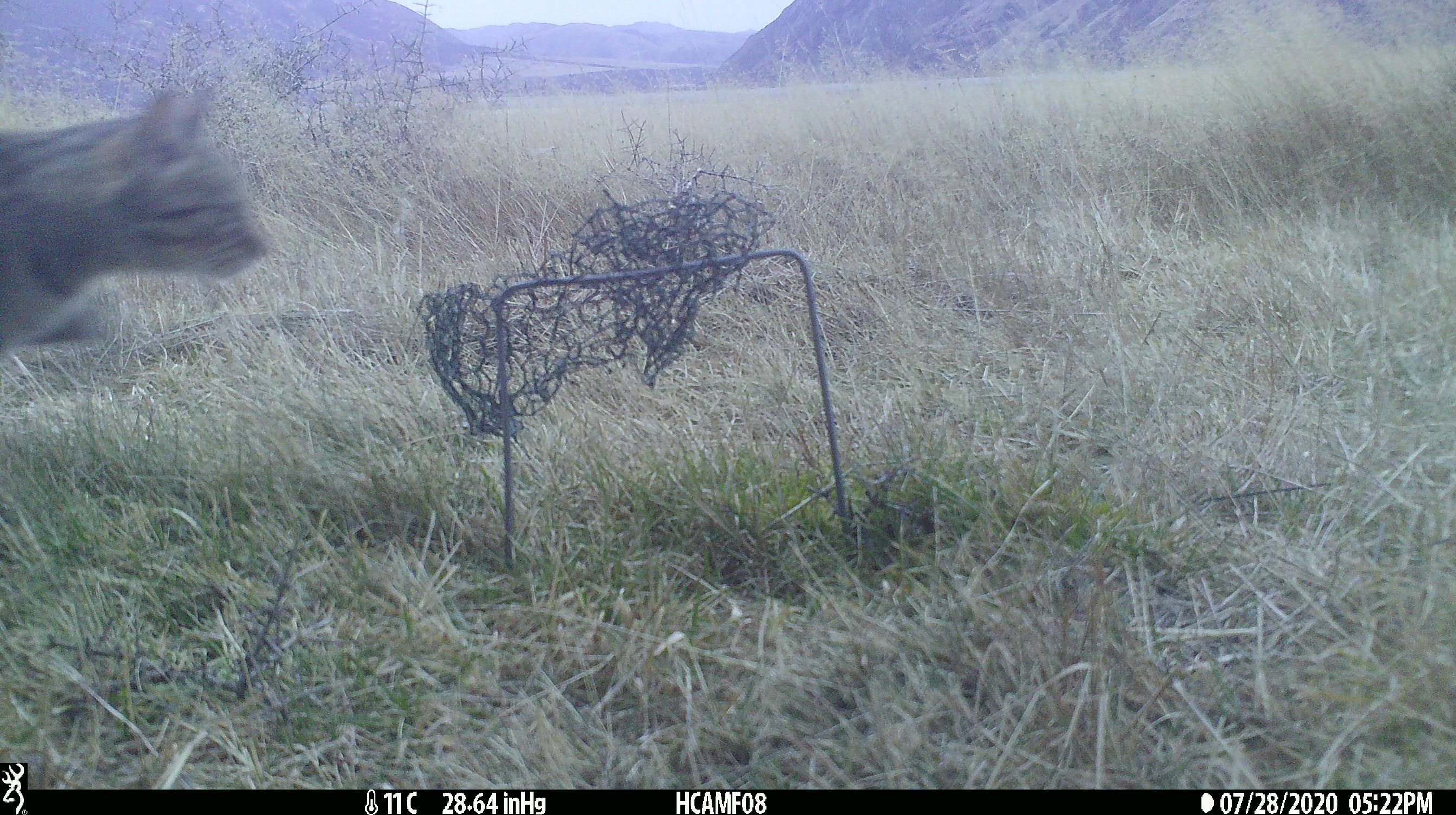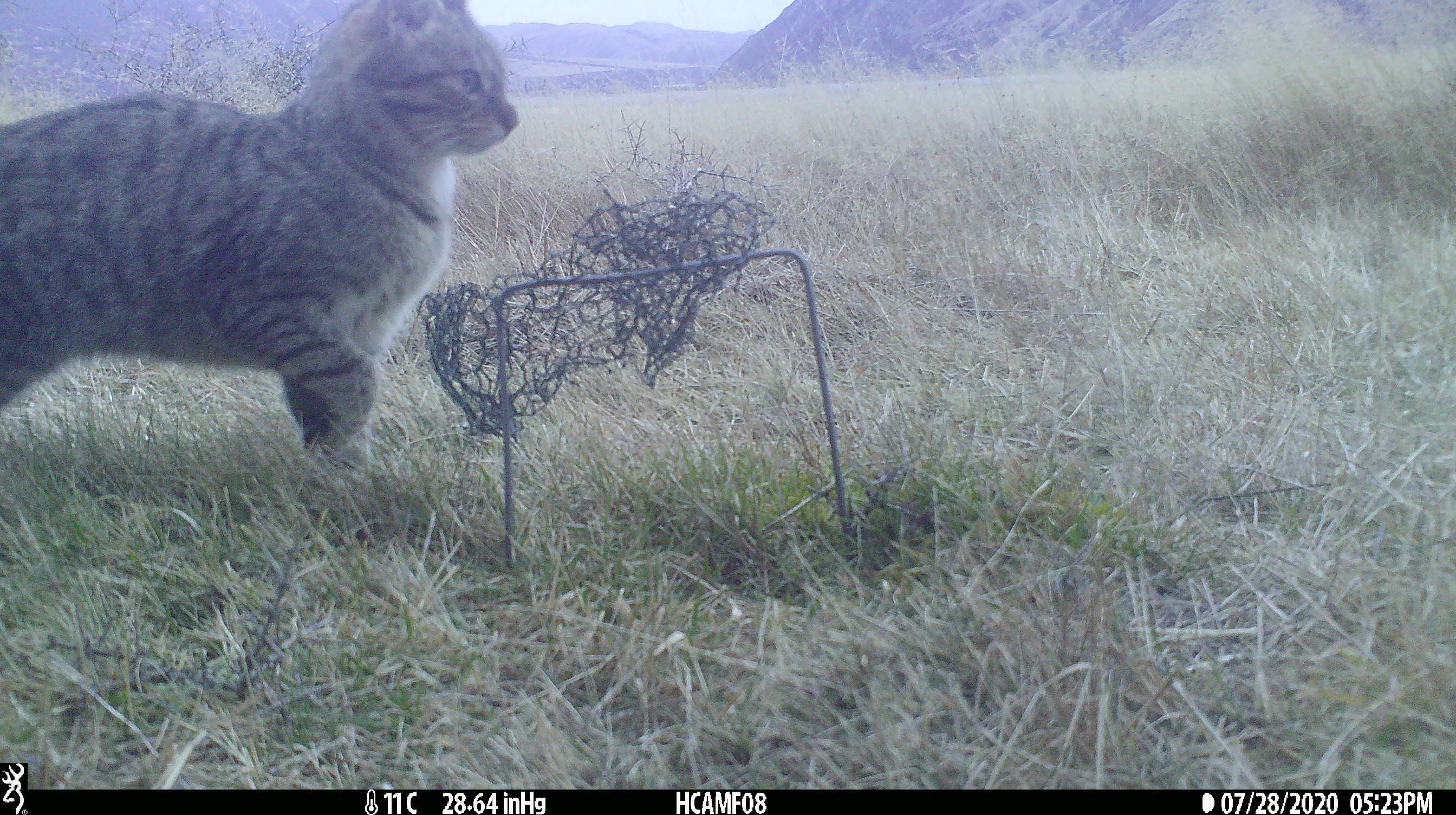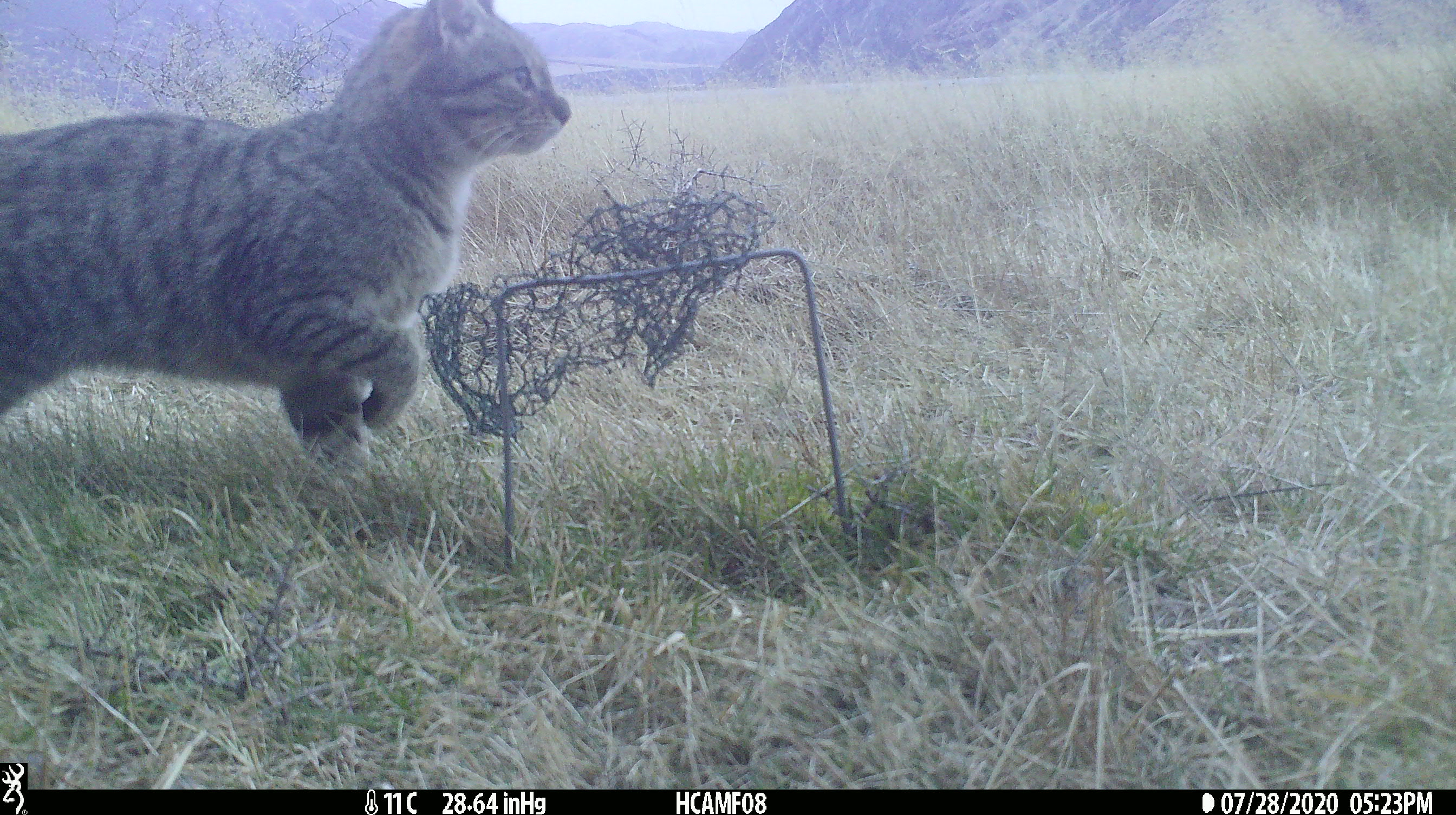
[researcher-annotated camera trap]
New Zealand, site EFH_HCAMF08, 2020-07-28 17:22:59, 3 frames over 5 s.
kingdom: Animalia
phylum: Chordata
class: Mammalia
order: Carnivora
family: Felidae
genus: Felis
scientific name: Felis catus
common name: domestic cat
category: cat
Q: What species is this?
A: Cat (domestic cat) (Felis catus).